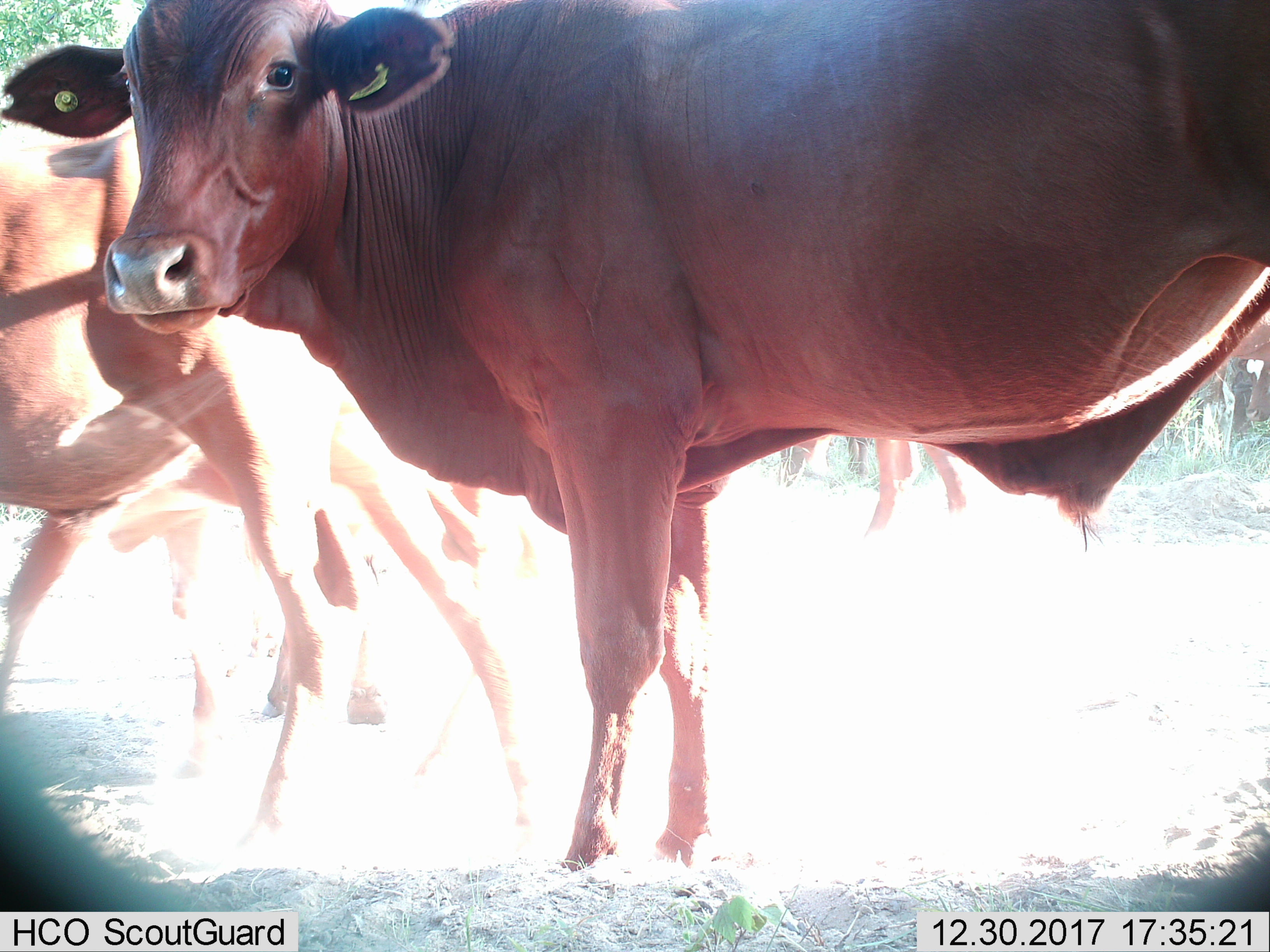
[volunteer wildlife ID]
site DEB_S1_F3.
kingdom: Animalia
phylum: Chordata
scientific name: Vertebrata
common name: domestic animal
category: domesticanimal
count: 6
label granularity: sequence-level